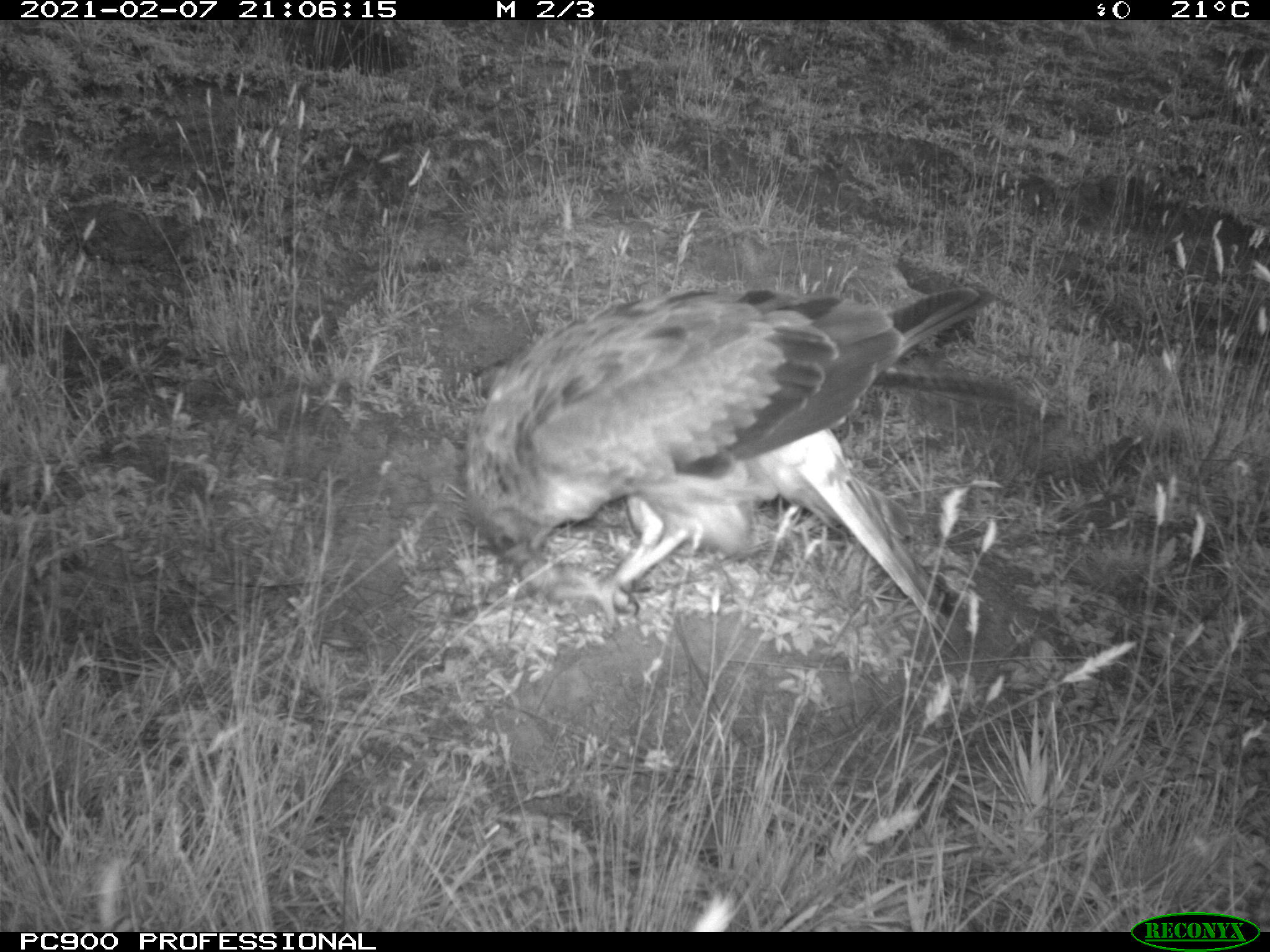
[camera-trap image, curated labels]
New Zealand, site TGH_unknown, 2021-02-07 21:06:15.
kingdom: Animalia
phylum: Chordata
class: Aves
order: Accipitriformes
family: Accipitridae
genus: Circus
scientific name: Circus approximans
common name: swamp harrier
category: harrier